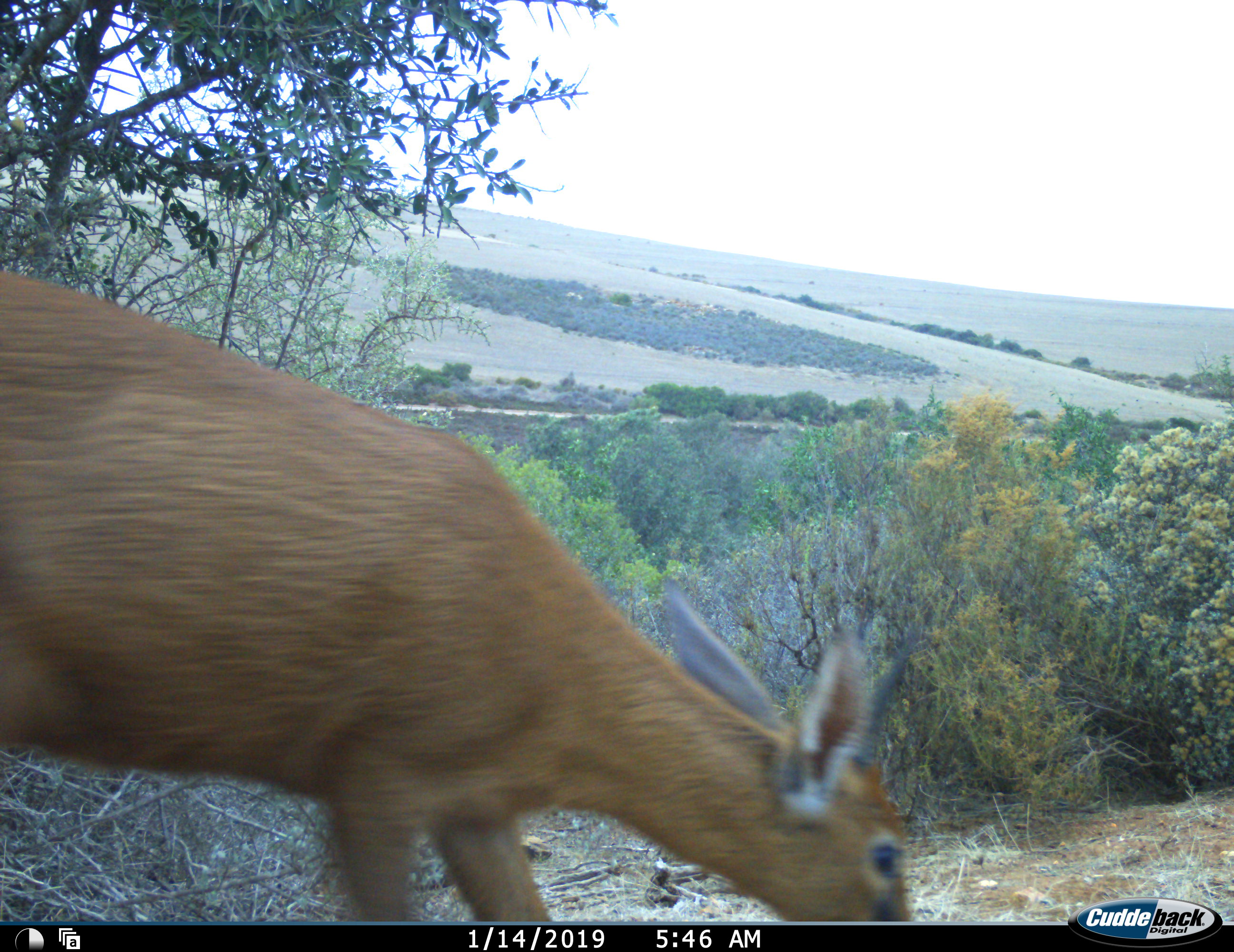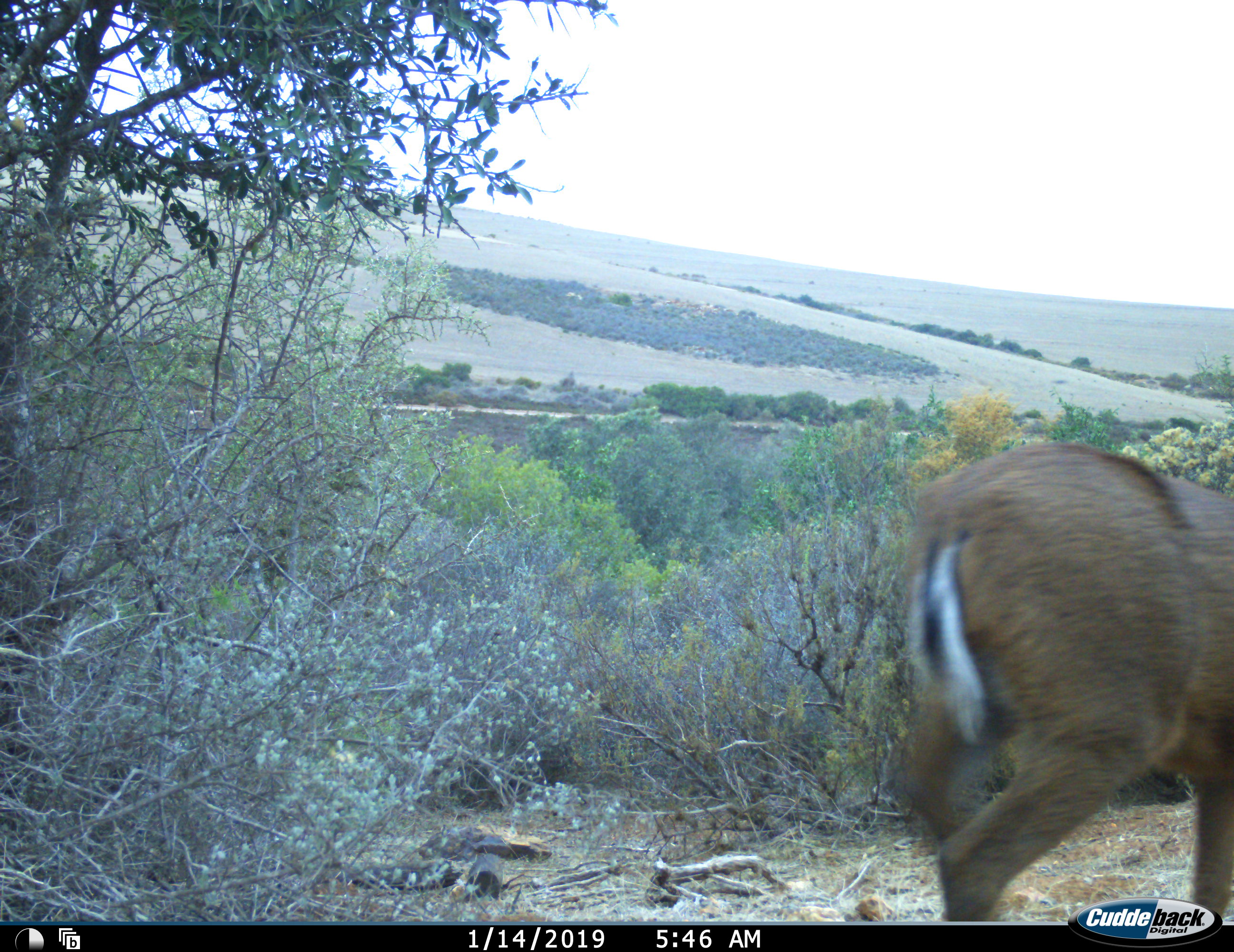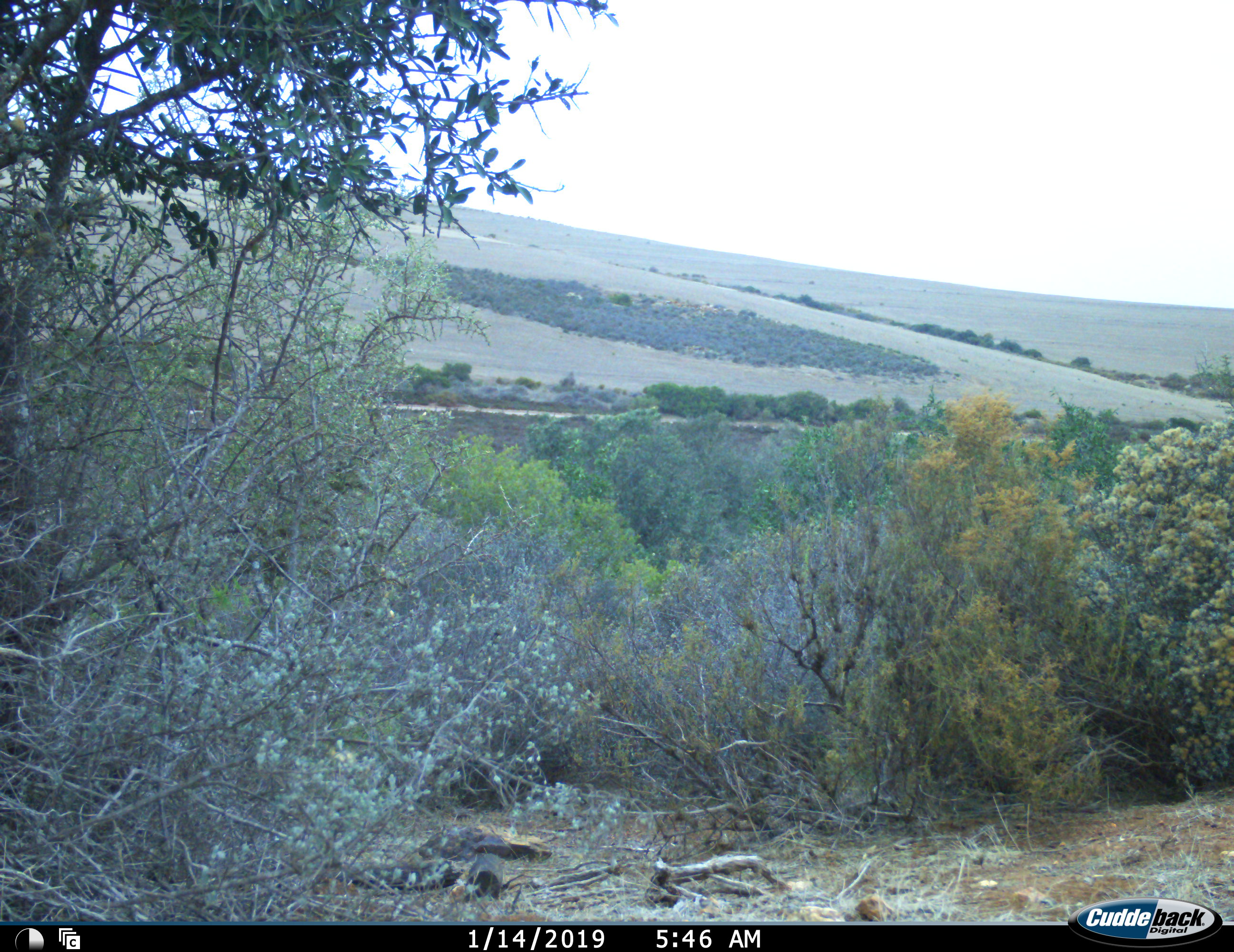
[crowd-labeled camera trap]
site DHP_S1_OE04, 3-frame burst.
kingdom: Animalia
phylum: Chordata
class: Mammalia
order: Artiodactyla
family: Bovidae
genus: Sylvicapra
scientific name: Sylvicapra grimmia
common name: common duiker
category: duikercommongrey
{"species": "duikercommongrey (common duiker) (Sylvicapra grimmia)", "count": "1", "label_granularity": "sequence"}